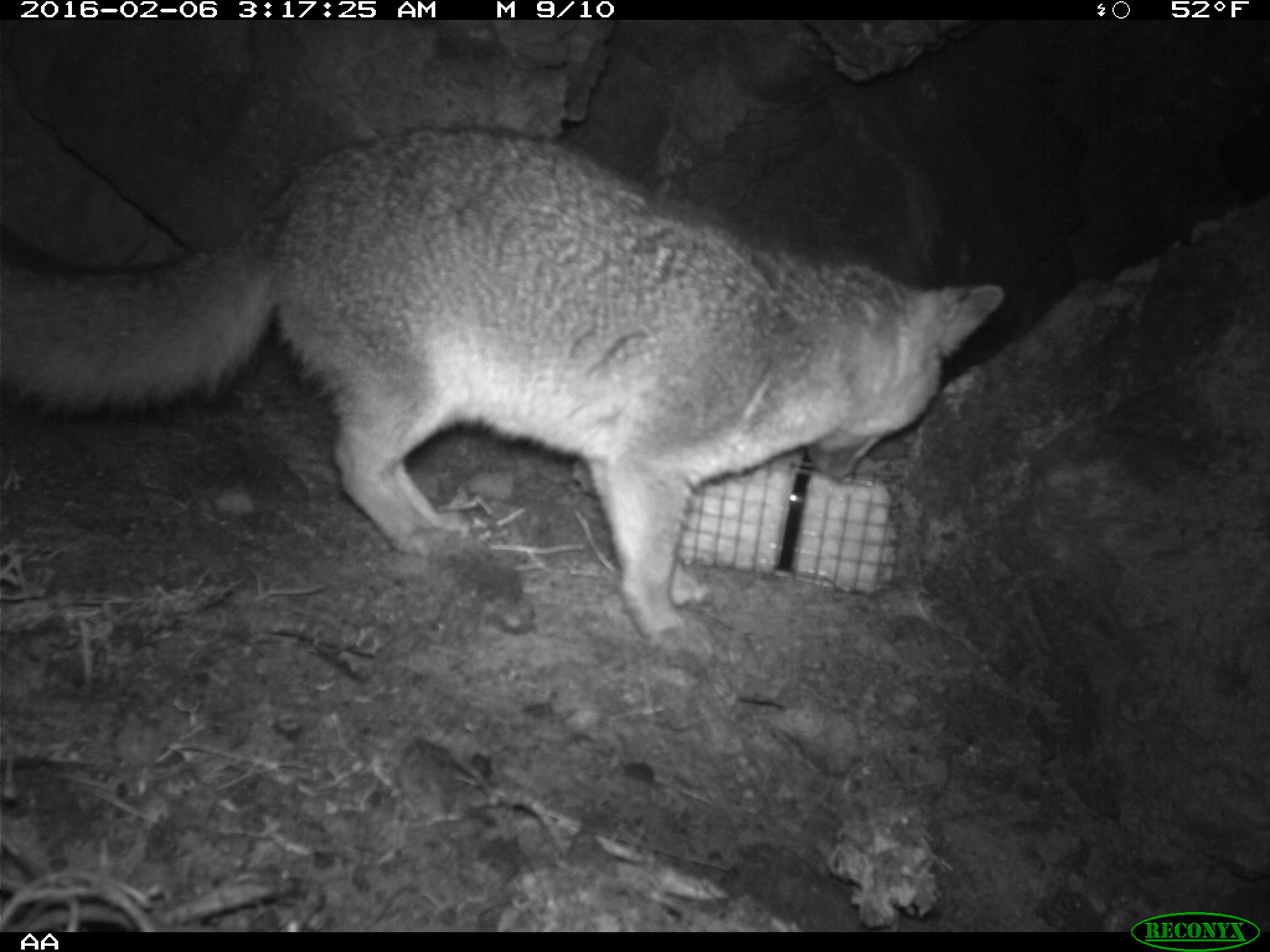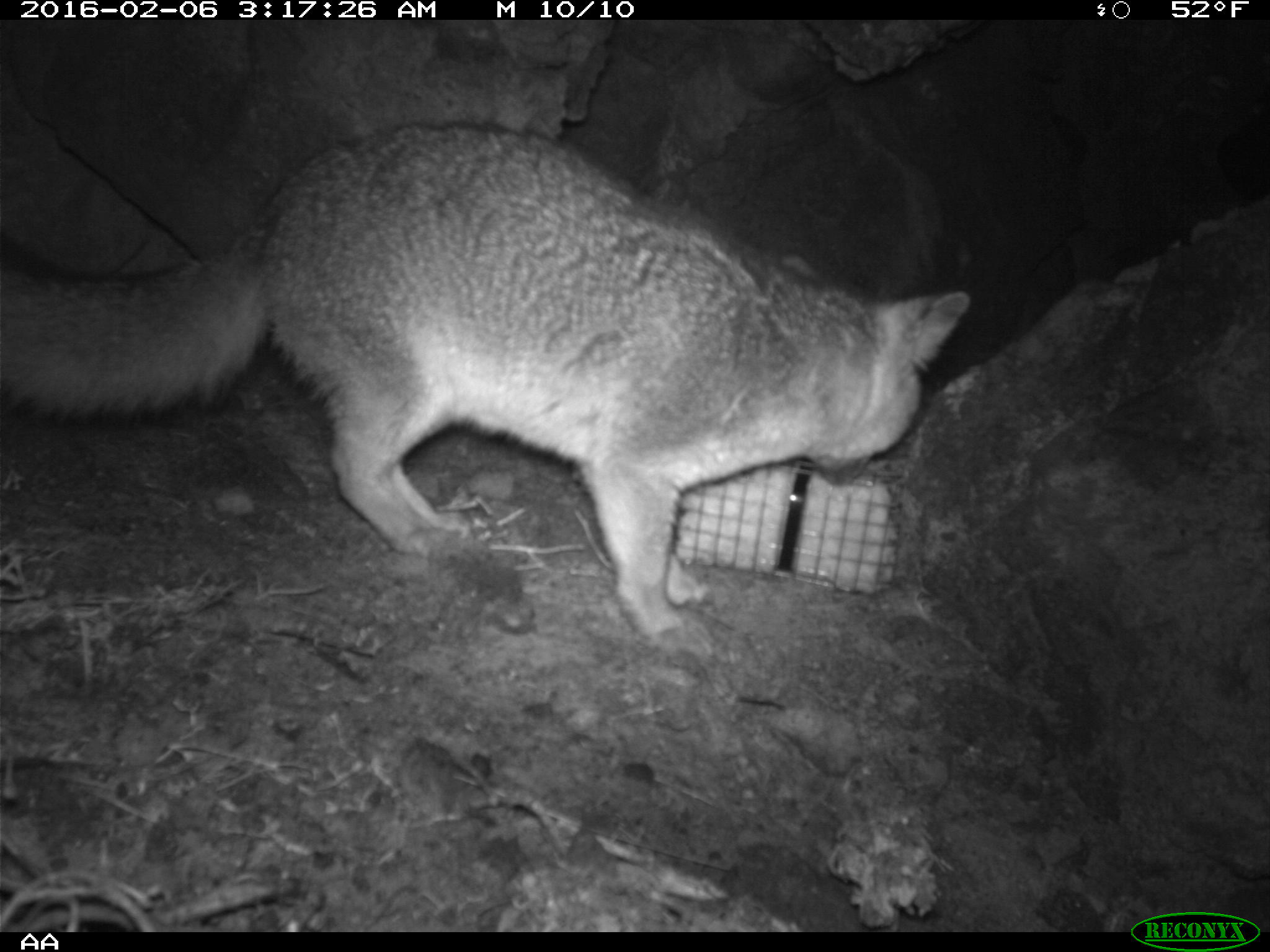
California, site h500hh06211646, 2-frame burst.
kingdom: Animalia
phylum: Chordata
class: Mammalia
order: Carnivora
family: Canidae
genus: Urocyon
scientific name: Urocyon littoralis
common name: island fox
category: fox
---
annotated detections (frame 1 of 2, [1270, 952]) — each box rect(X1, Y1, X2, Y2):
fox: rect(0, 125, 1004, 658)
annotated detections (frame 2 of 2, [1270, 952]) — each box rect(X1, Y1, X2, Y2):
fox: rect(4, 122, 972, 659)